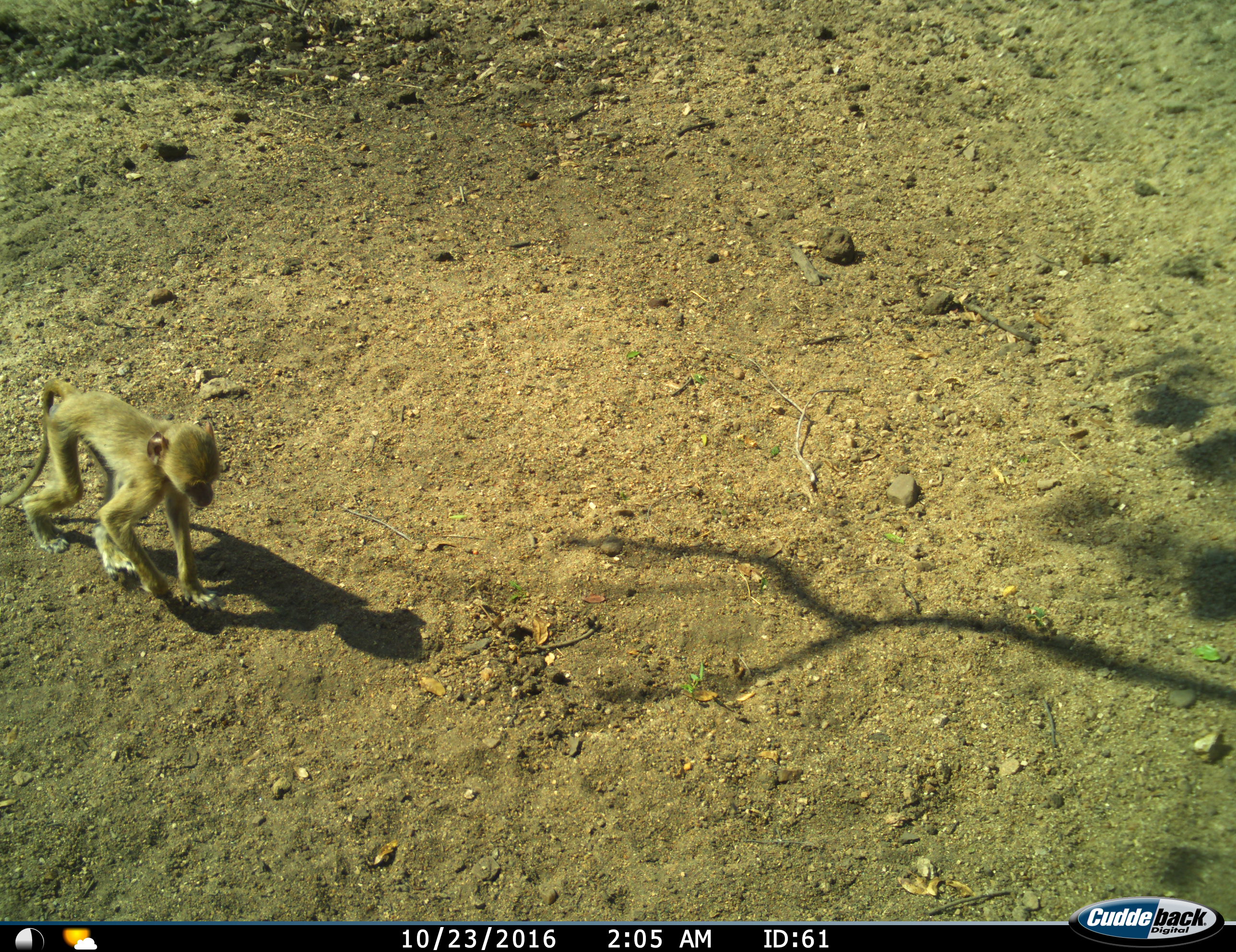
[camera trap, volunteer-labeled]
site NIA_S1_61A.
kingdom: Animalia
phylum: Chordata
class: Mammalia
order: Primates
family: Cercopithecidae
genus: Papio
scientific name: Papio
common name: baboon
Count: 1.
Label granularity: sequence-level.